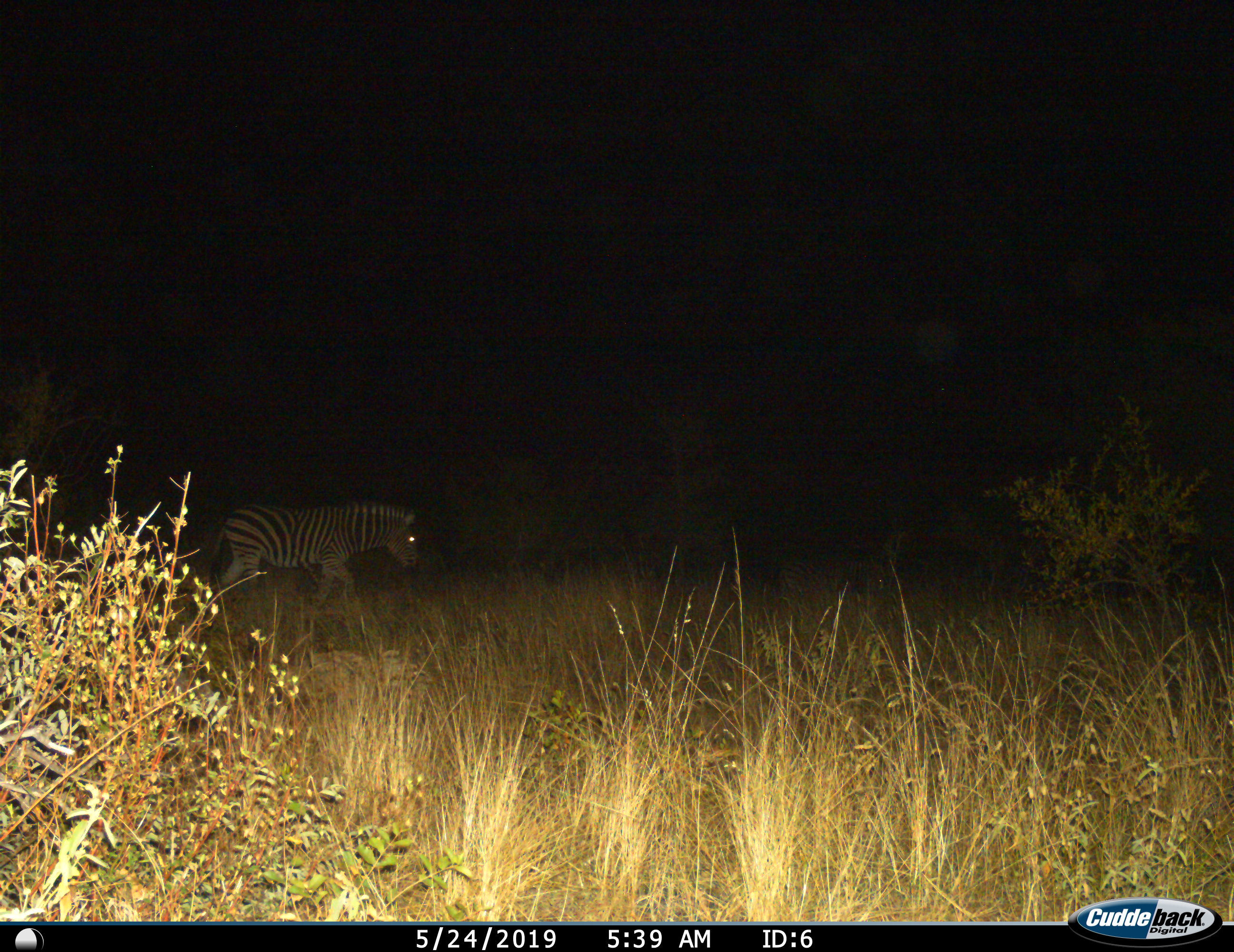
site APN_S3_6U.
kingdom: Animalia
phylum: Chordata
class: Mammalia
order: Perissodactyla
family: Equidae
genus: Equus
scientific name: Equus quagga burchellii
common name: burchell's zebra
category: zebraburchells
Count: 1.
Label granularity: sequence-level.